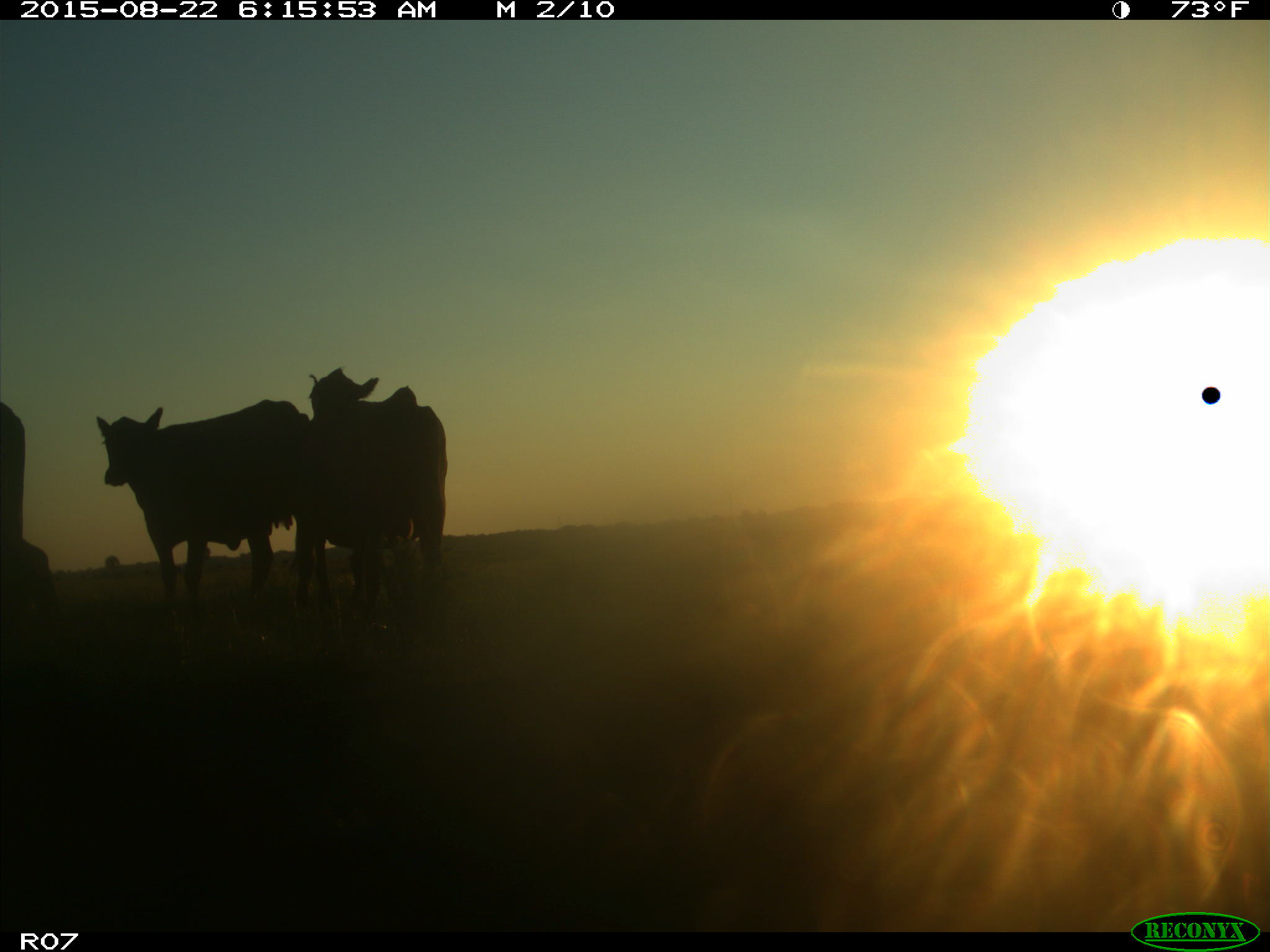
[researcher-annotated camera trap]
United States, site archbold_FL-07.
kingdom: Animalia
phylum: Chordata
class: Mammalia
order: Artiodactyla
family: Bovidae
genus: Bos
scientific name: Bos taurus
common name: domestic cow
Bos taurus (domestic cow).